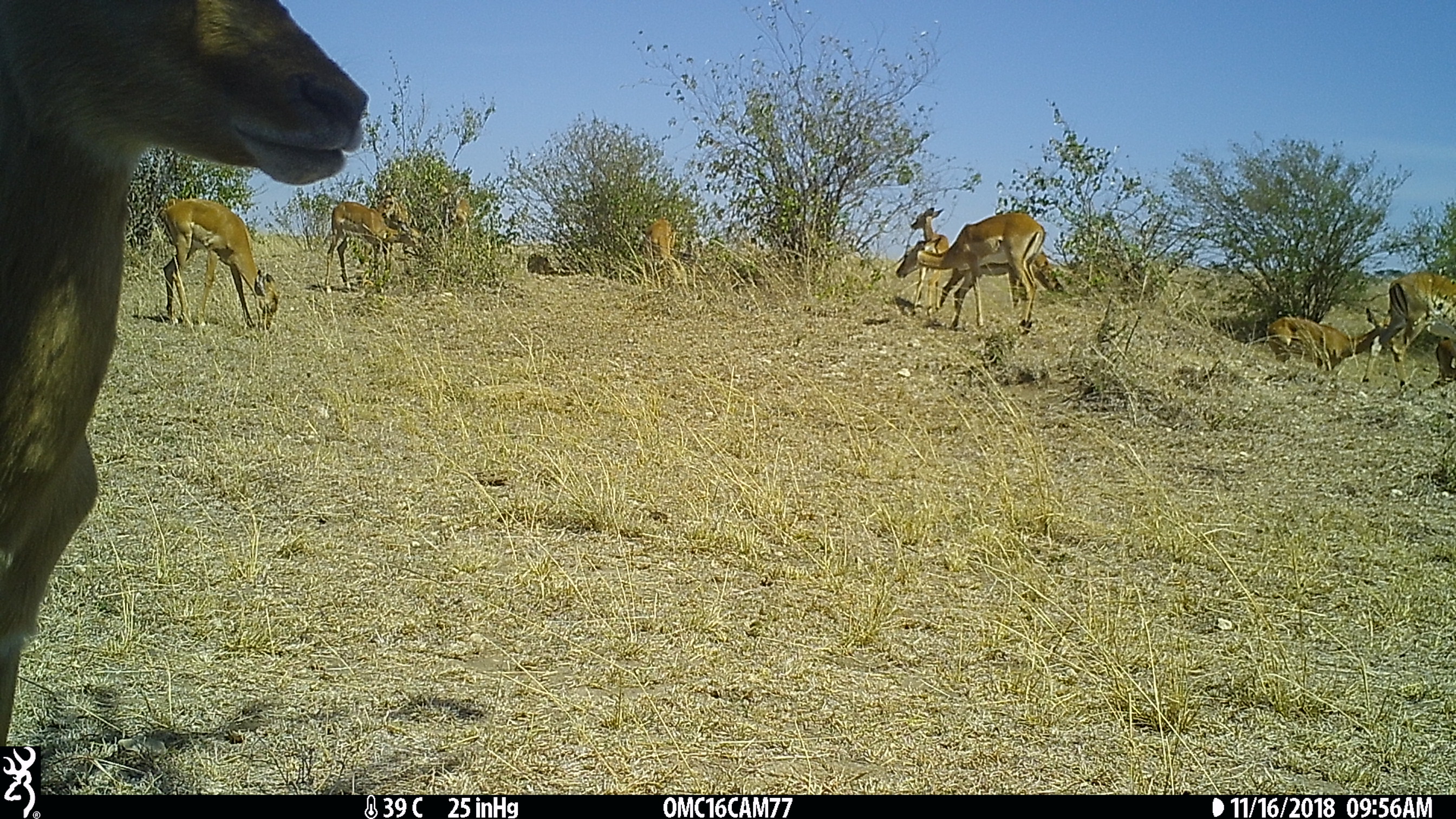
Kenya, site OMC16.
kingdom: Animalia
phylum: Chordata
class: Mammalia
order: Artiodactyla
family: Bovidae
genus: Aepyceros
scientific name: Aepyceros melampus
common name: impala